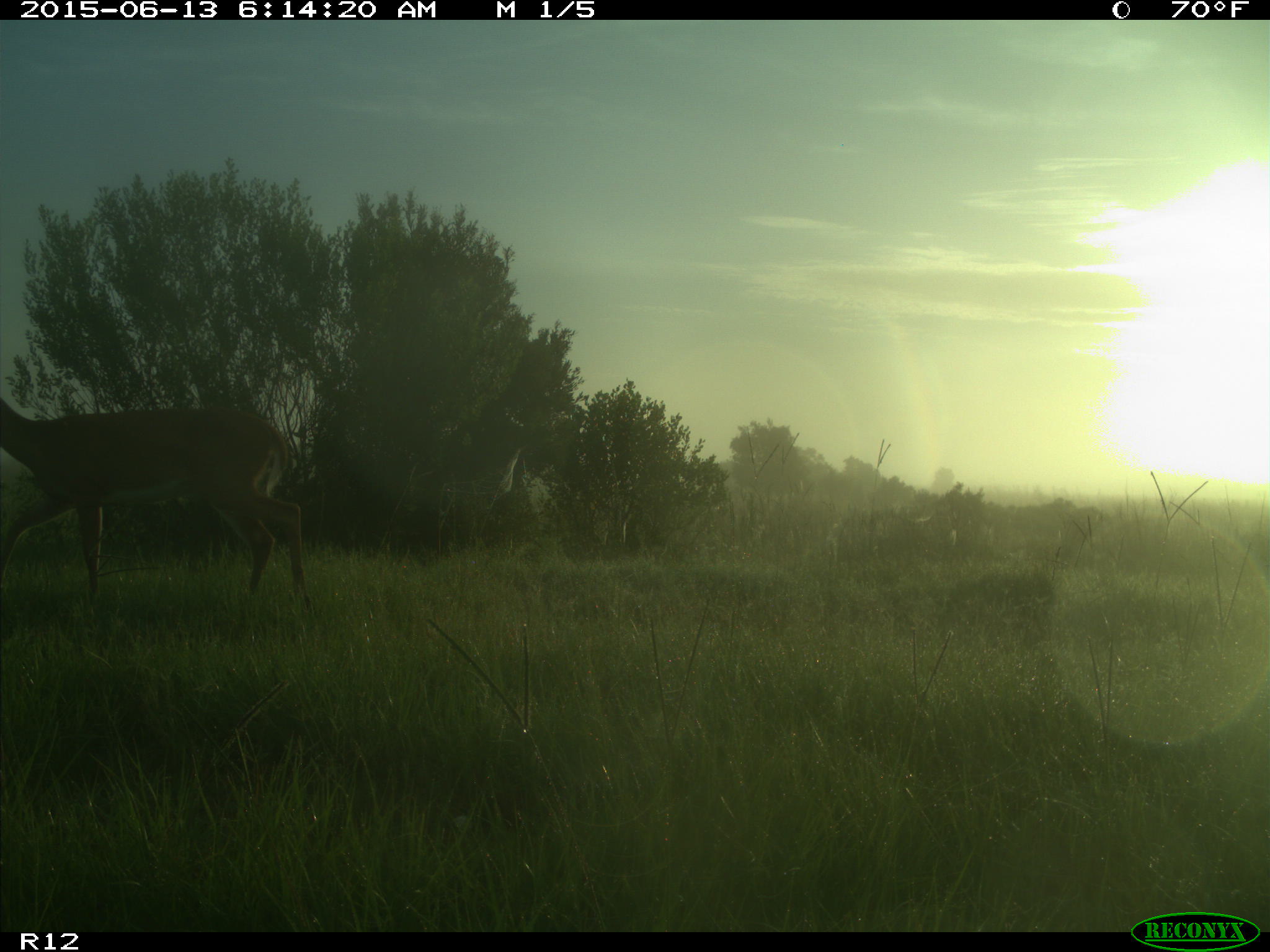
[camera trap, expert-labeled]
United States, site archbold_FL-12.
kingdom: Animalia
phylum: Chordata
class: Mammalia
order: Artiodactyla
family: Cervidae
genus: Odocoileus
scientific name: Odocoileus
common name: deer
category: unidentified deer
Unidentified deer (deer) (Odocoileus).